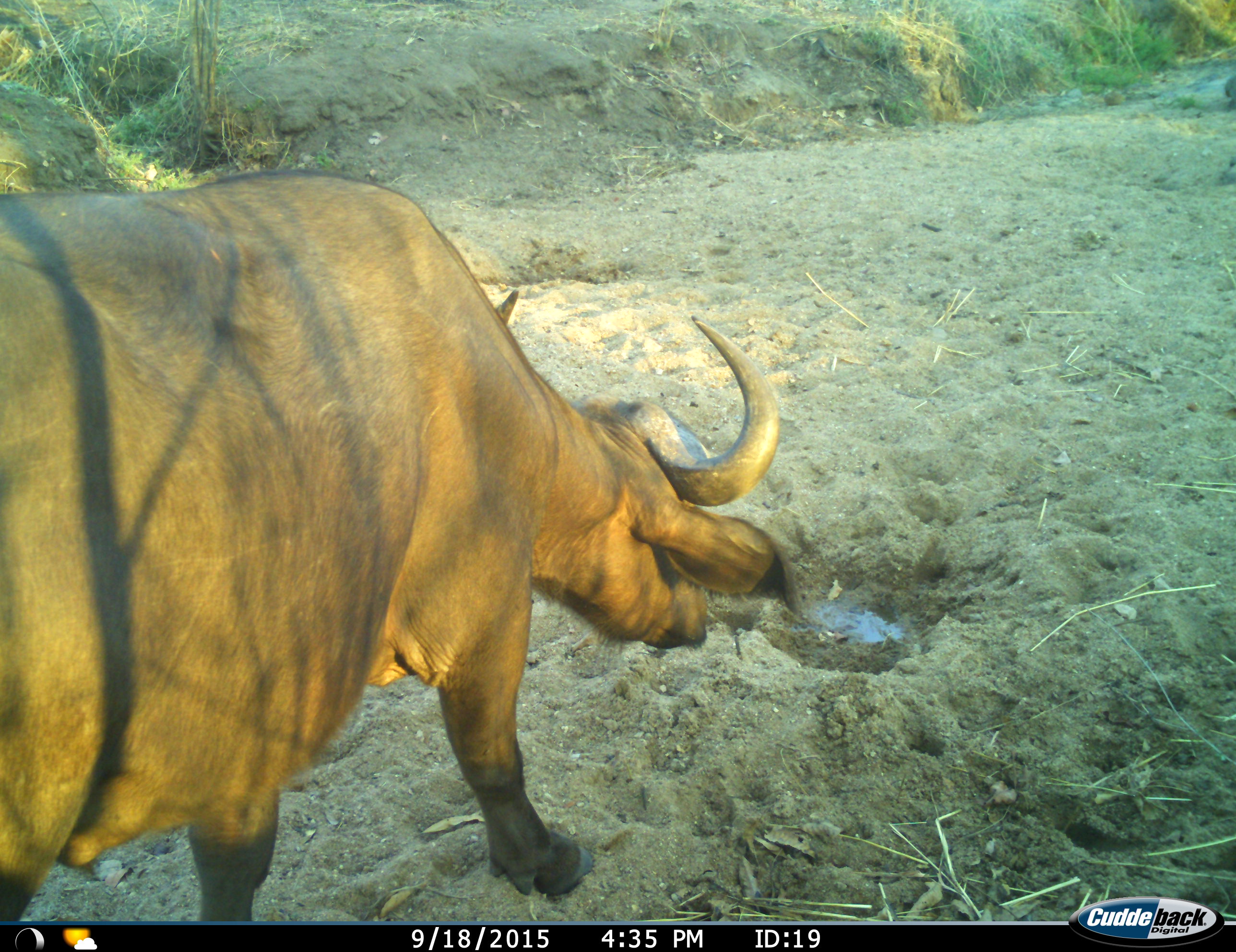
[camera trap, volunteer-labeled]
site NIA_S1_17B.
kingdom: Animalia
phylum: Chordata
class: Mammalia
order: Artiodactyla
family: Bovidae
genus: Syncerus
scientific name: Syncerus caffer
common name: african buffalo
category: buffalo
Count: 1.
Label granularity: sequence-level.